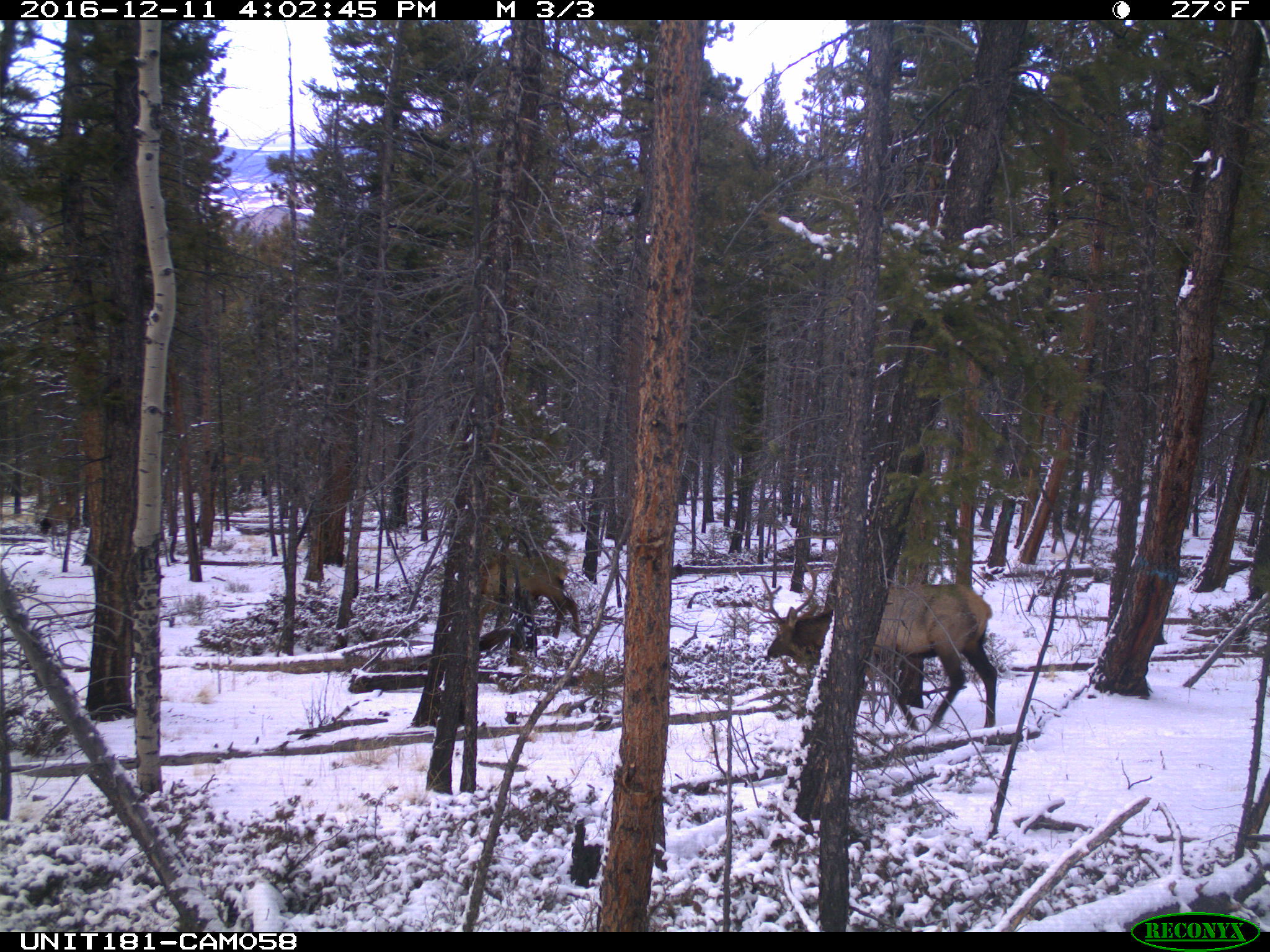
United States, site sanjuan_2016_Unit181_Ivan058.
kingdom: Animalia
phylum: Chordata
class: Mammalia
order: Artiodactyla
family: Cervidae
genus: Cervus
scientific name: Cervus elaphus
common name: red deer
Cervus elaphus (red deer).